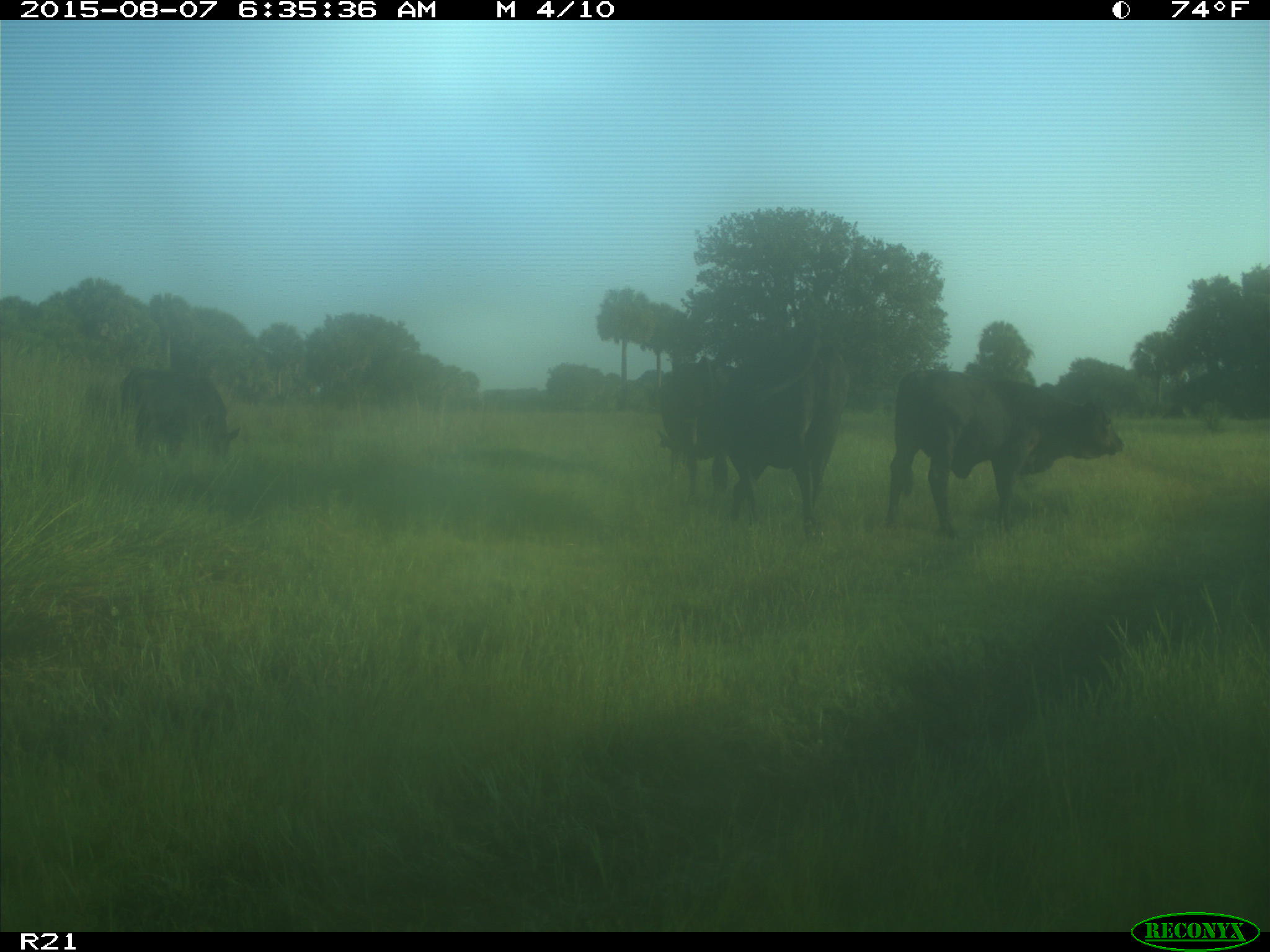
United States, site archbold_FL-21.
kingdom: Animalia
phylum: Chordata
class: Mammalia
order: Artiodactyla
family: Bovidae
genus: Bos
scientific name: Bos taurus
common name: domestic cow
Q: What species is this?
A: Bos taurus (domestic cow).